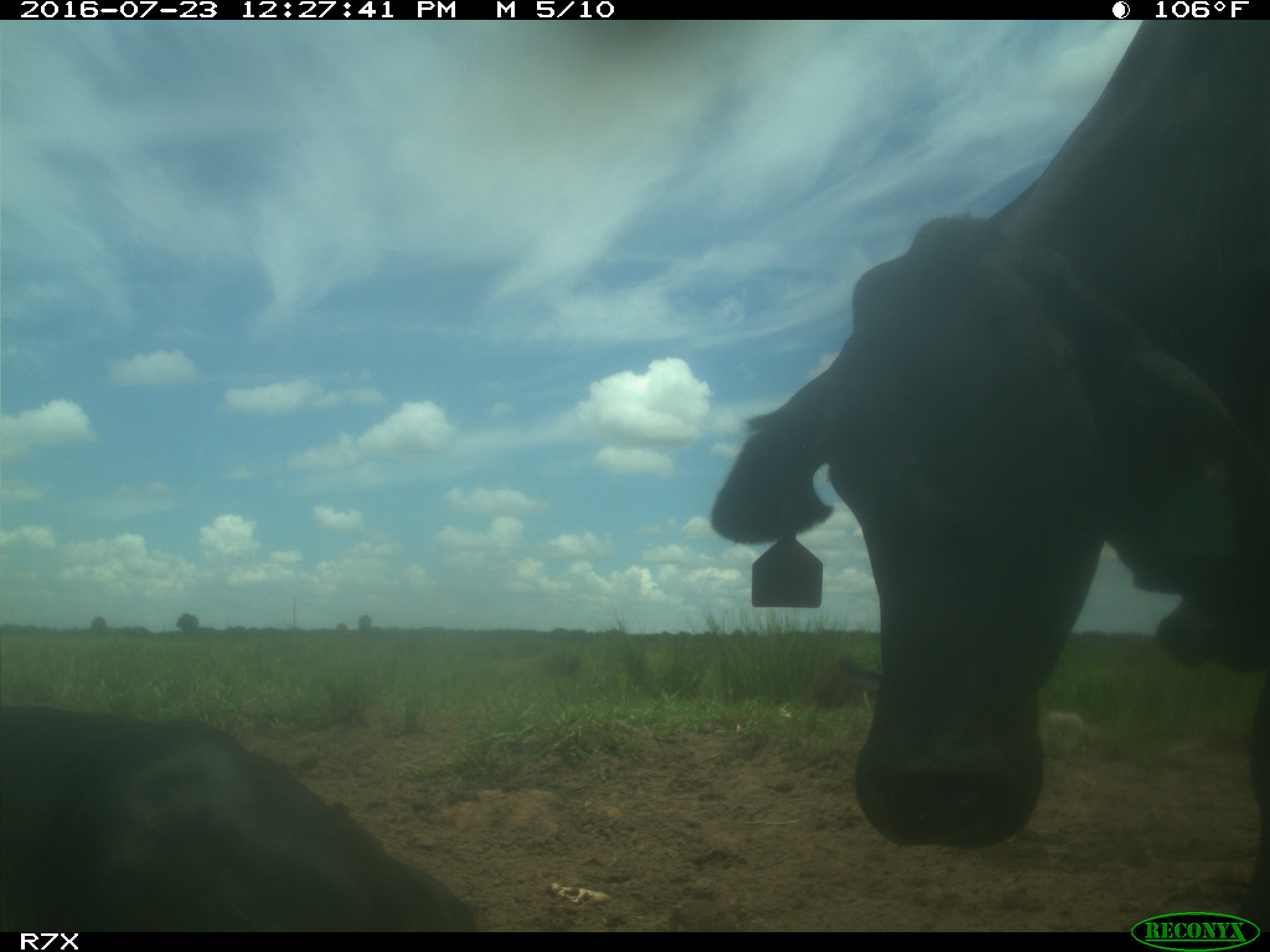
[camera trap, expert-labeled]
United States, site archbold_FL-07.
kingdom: Animalia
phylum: Chordata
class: Mammalia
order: Artiodactyla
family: Bovidae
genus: Bos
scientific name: Bos taurus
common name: domestic cow